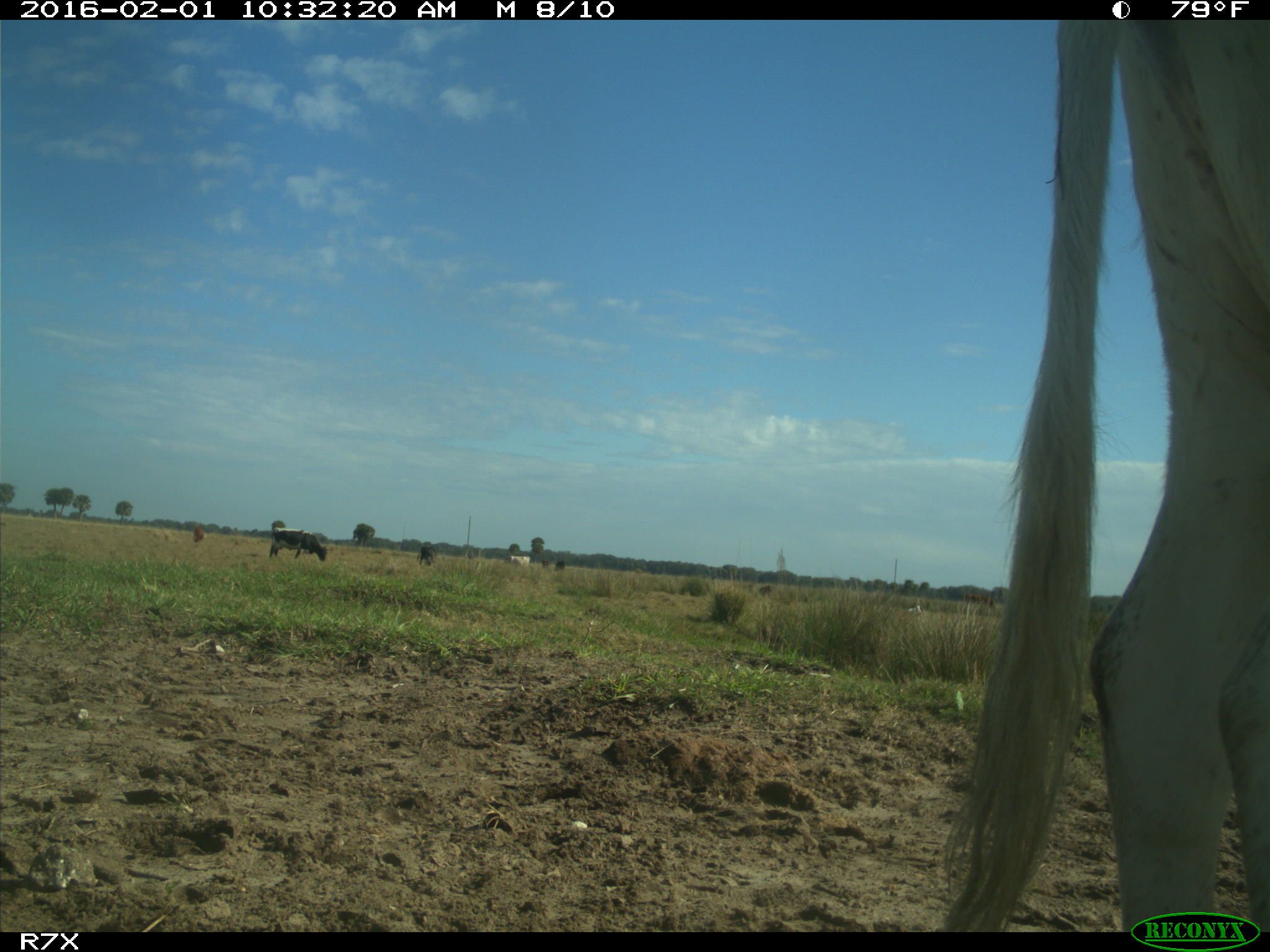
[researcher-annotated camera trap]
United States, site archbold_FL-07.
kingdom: Animalia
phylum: Chordata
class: Mammalia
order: Artiodactyla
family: Bovidae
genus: Bos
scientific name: Bos taurus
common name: domestic cow